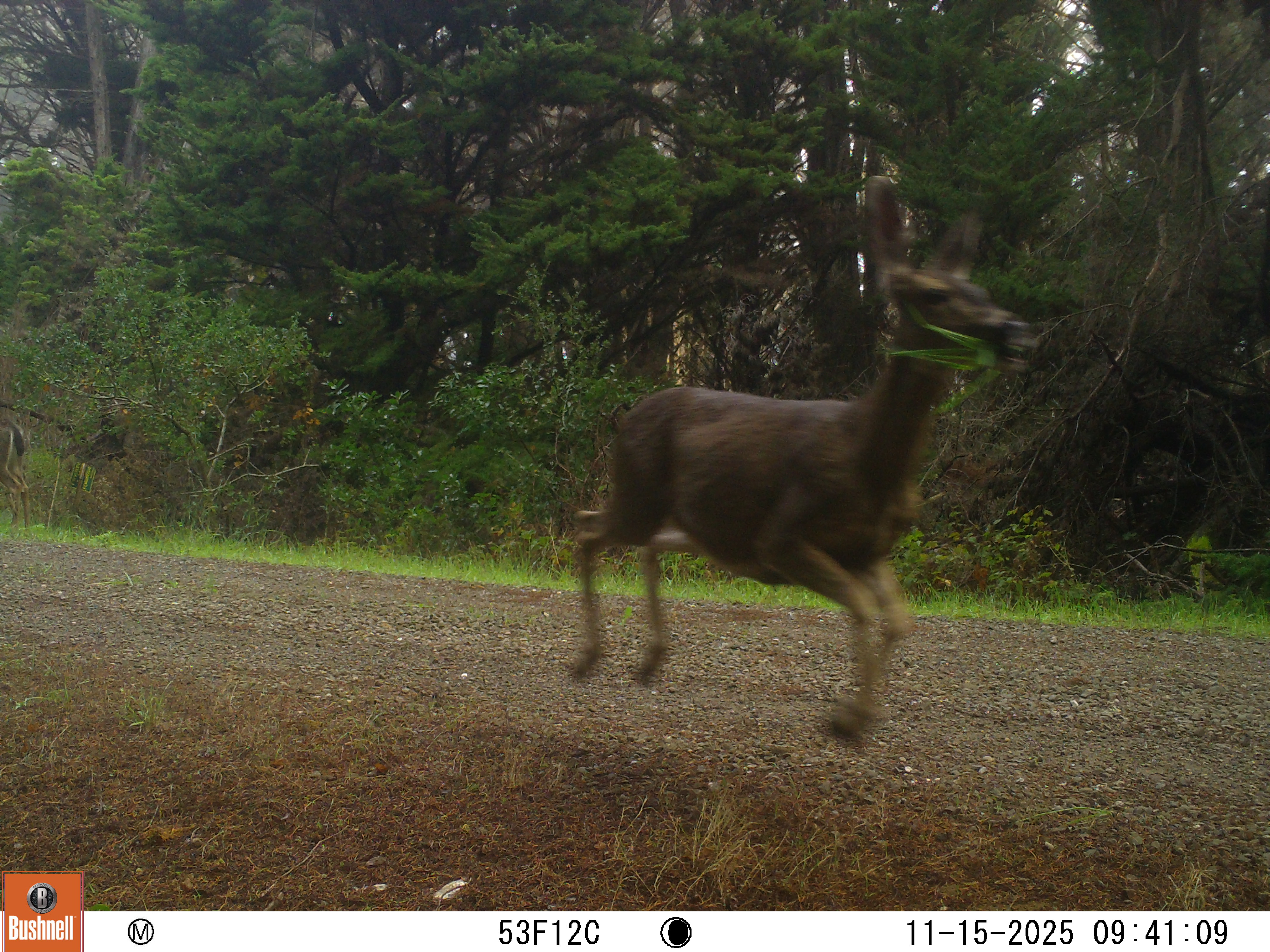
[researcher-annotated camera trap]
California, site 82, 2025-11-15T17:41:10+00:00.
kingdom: Animalia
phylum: Chordata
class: Mammalia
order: Artiodactyla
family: Cervidae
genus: Odocoileus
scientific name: Odocoileus hemionus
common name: mule deer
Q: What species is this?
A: Mule deer (Odocoileus hemionus).